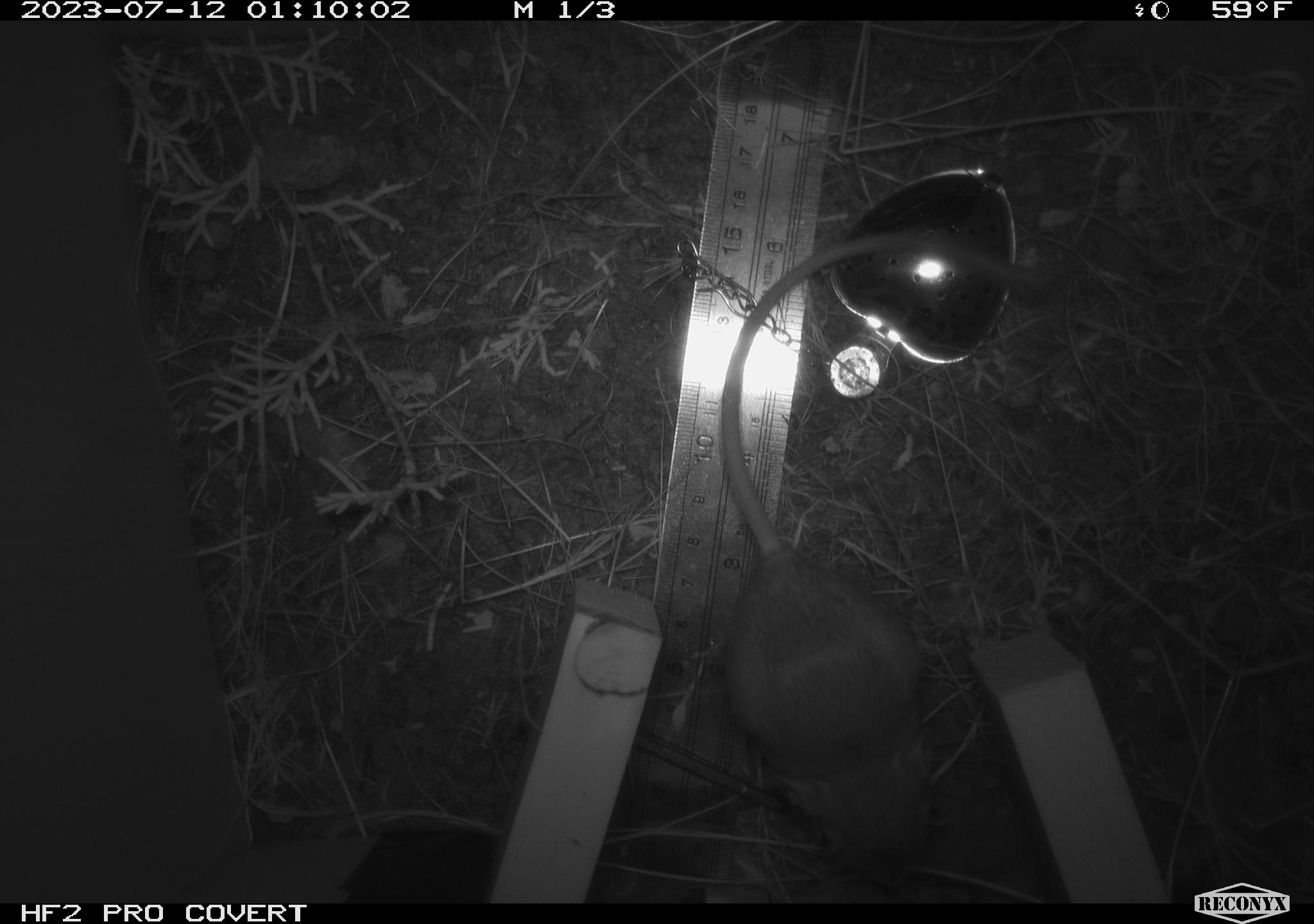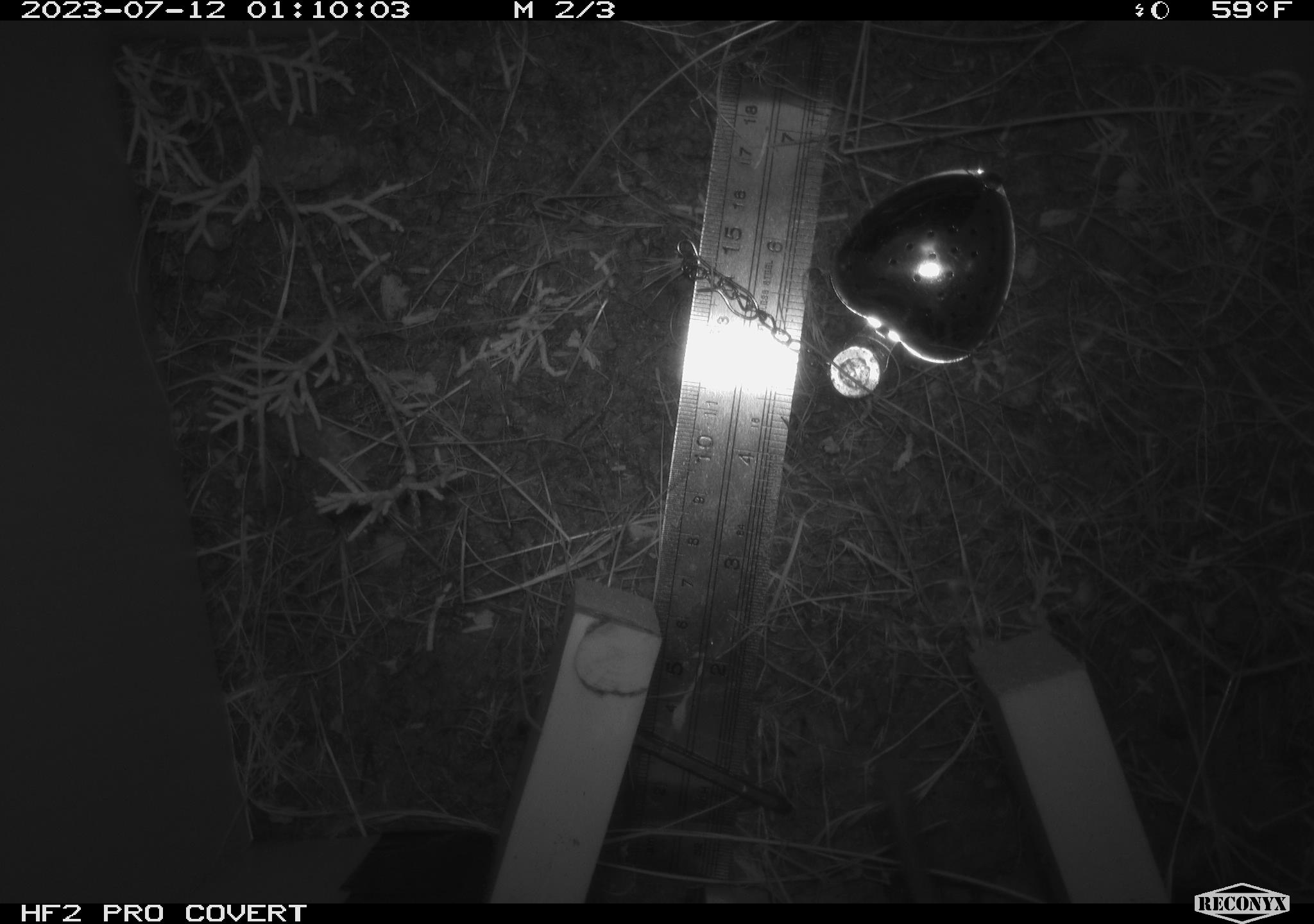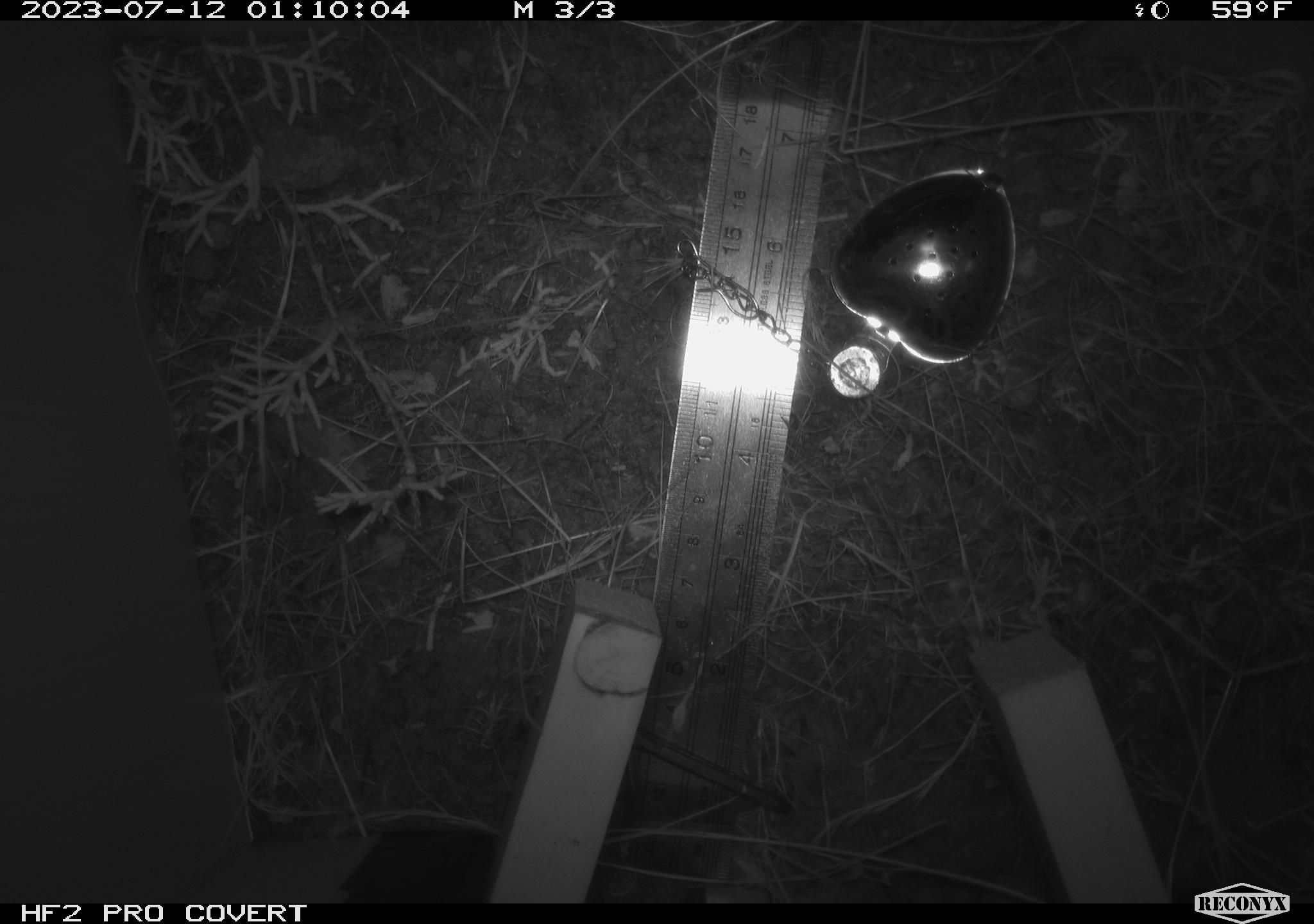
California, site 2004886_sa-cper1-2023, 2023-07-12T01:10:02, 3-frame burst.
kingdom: Animalia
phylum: Chordata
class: Mammalia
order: Rodentia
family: Heteromyidae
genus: Dipodomys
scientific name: Dipodomys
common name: kangaroo rats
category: dipodomys species